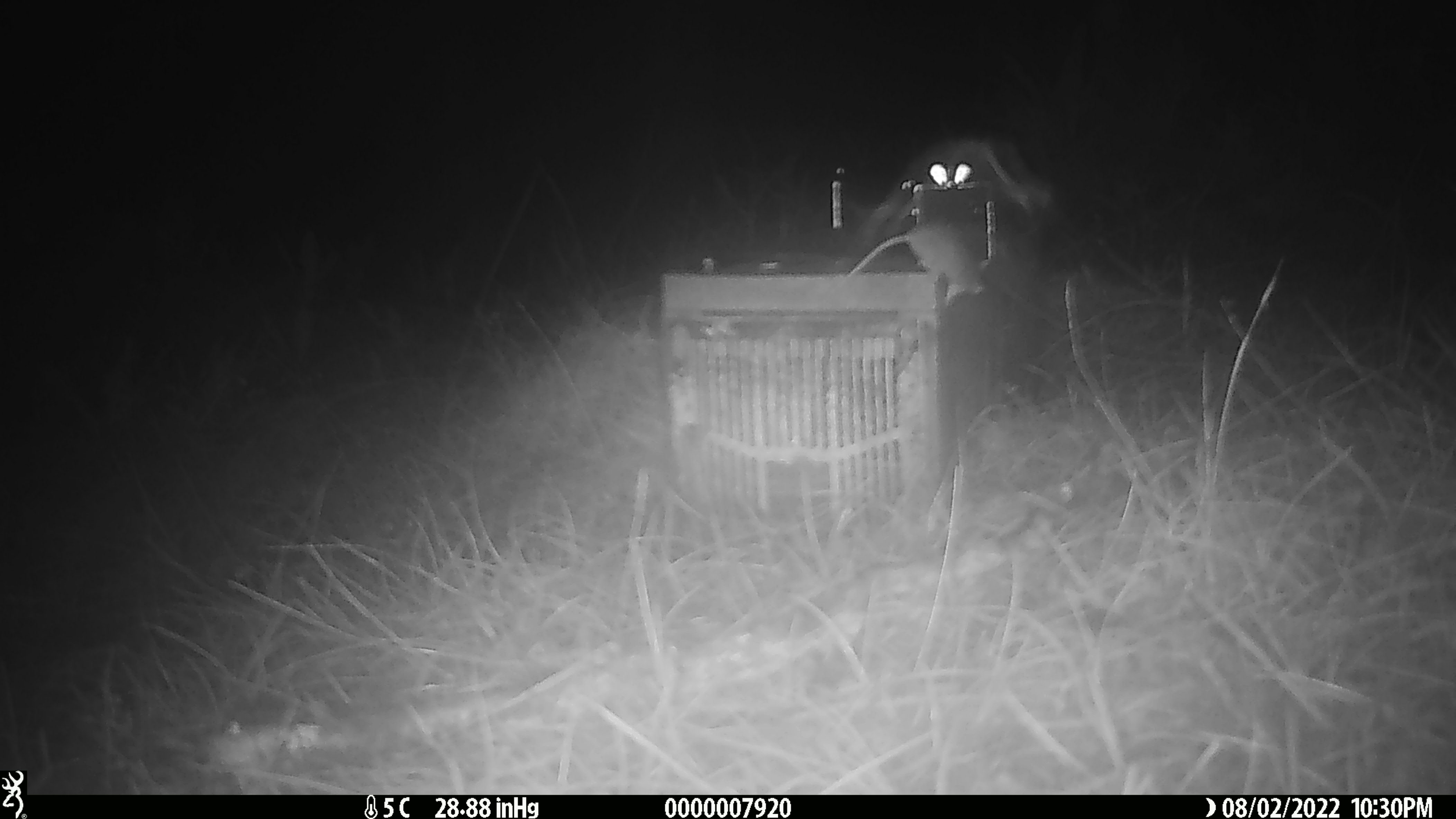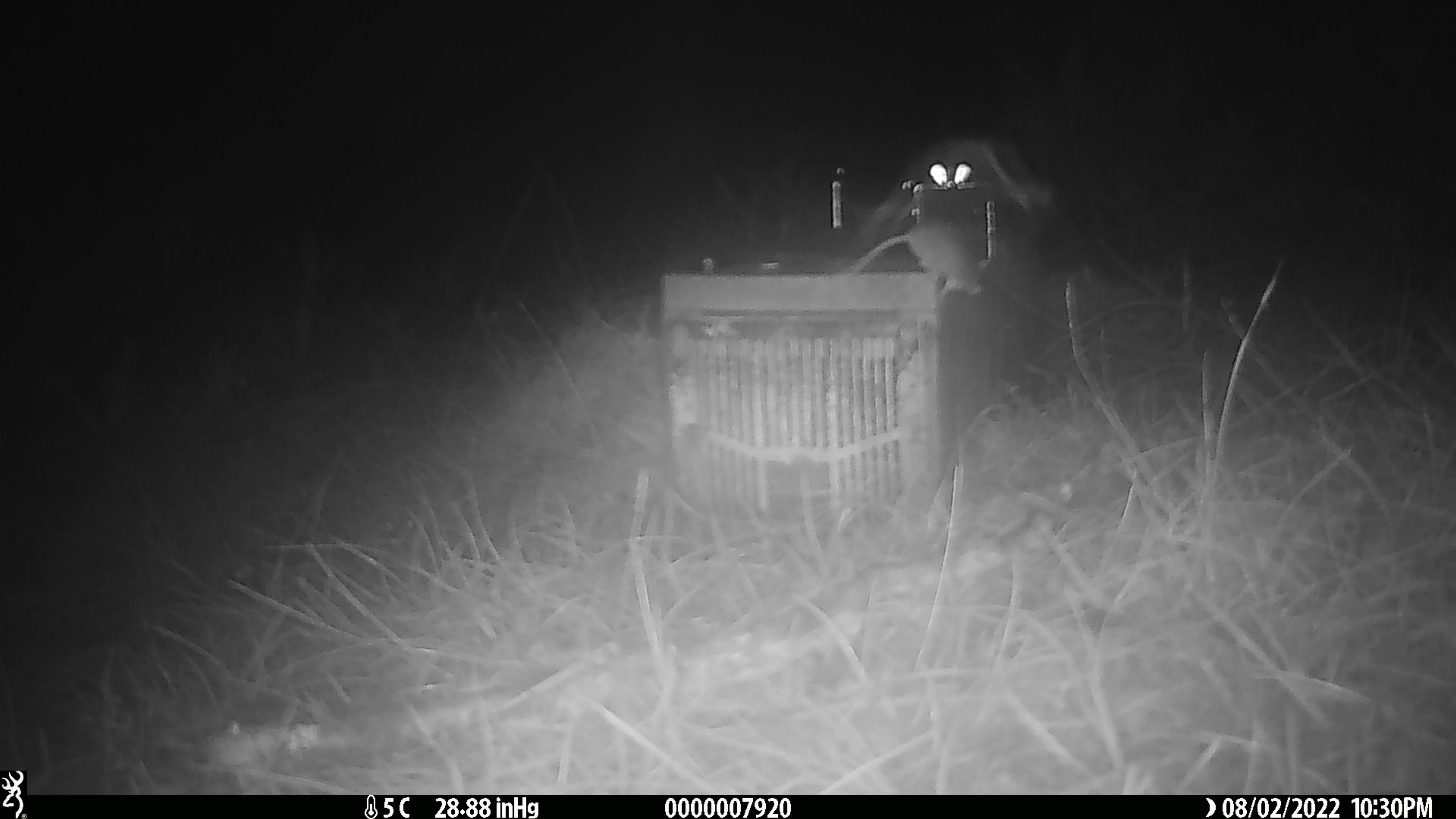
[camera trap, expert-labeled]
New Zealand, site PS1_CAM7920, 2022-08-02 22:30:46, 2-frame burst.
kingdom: Animalia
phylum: Chordata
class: Mammalia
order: Rodentia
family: Muridae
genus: Mus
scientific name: Mus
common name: mouse